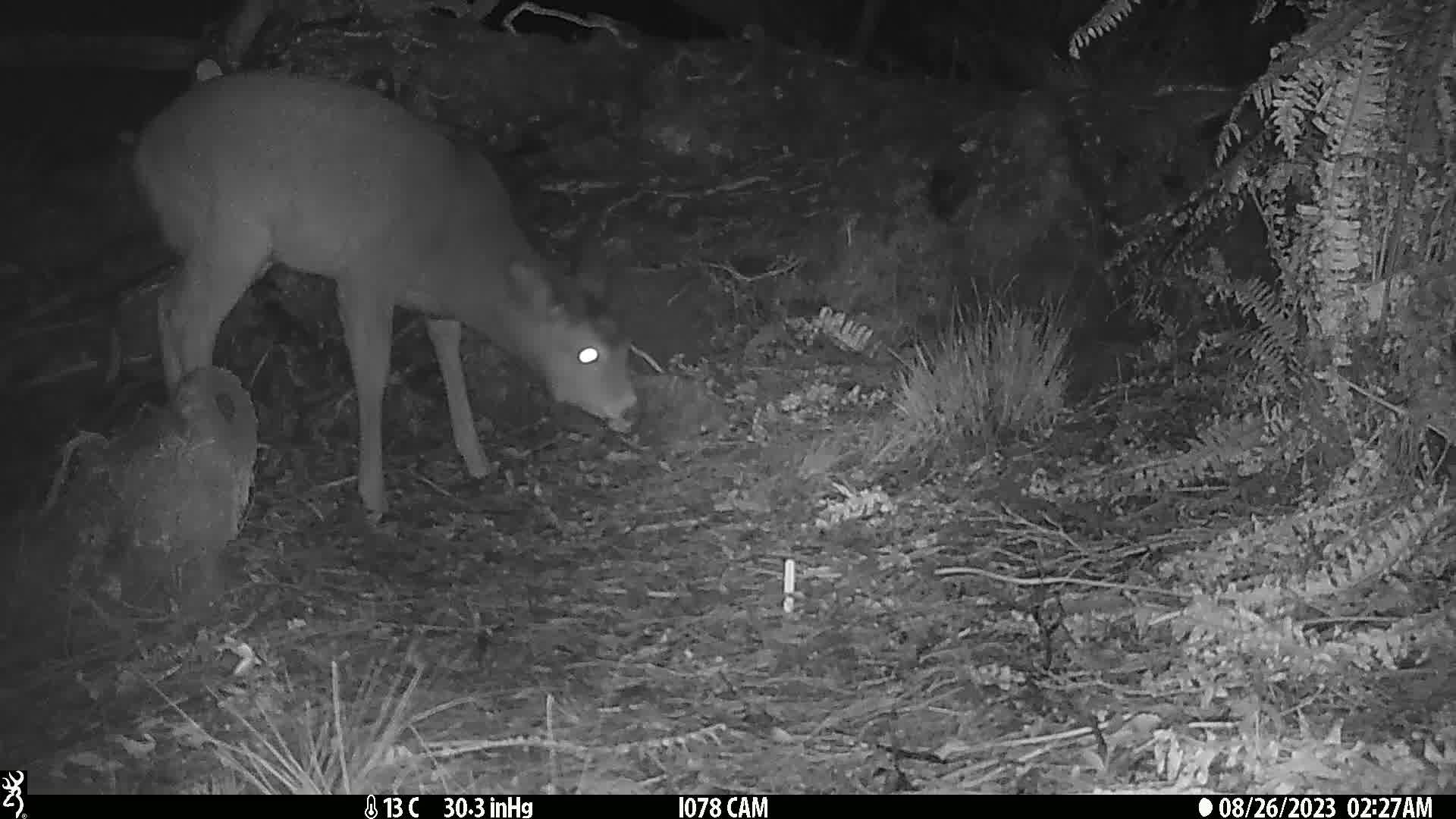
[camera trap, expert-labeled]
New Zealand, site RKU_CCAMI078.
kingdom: Animalia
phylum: Chordata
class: Mammalia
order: Artiodactyla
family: Cervidae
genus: Odocoileus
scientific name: Odocoileus virginianus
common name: white-tailed deer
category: white tailed deer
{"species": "white tailed deer (white-tailed deer) (Odocoileus virginianus)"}